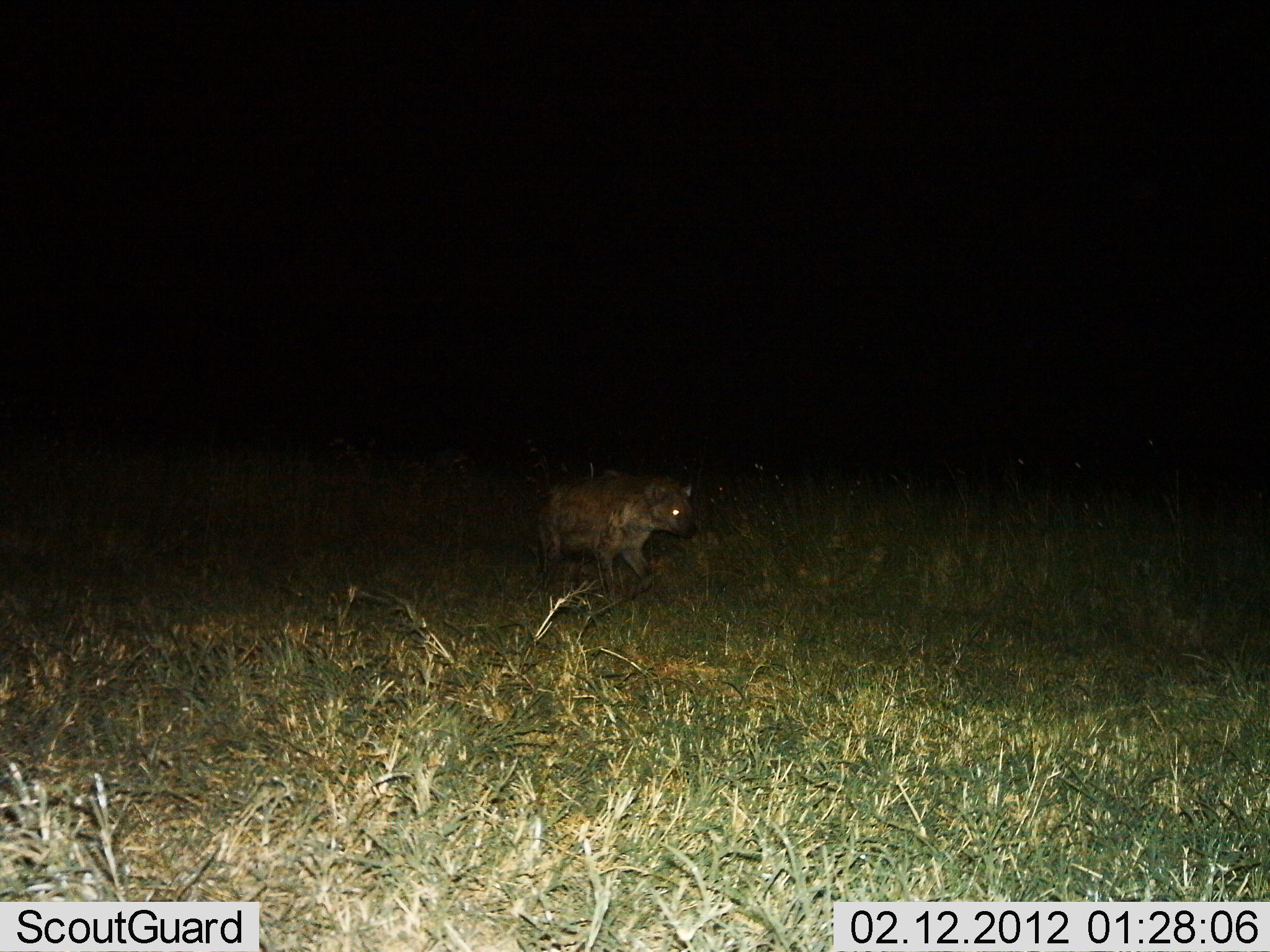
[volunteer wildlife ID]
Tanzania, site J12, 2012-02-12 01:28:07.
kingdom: Animalia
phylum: Chordata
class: Mammalia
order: Carnivora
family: Hyaenidae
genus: Crocuta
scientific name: Crocuta crocuta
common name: spotted hyena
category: hyenaspotted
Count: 1.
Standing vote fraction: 43%.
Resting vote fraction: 0%.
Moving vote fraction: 57%.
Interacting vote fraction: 0%.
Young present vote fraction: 0%.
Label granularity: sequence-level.